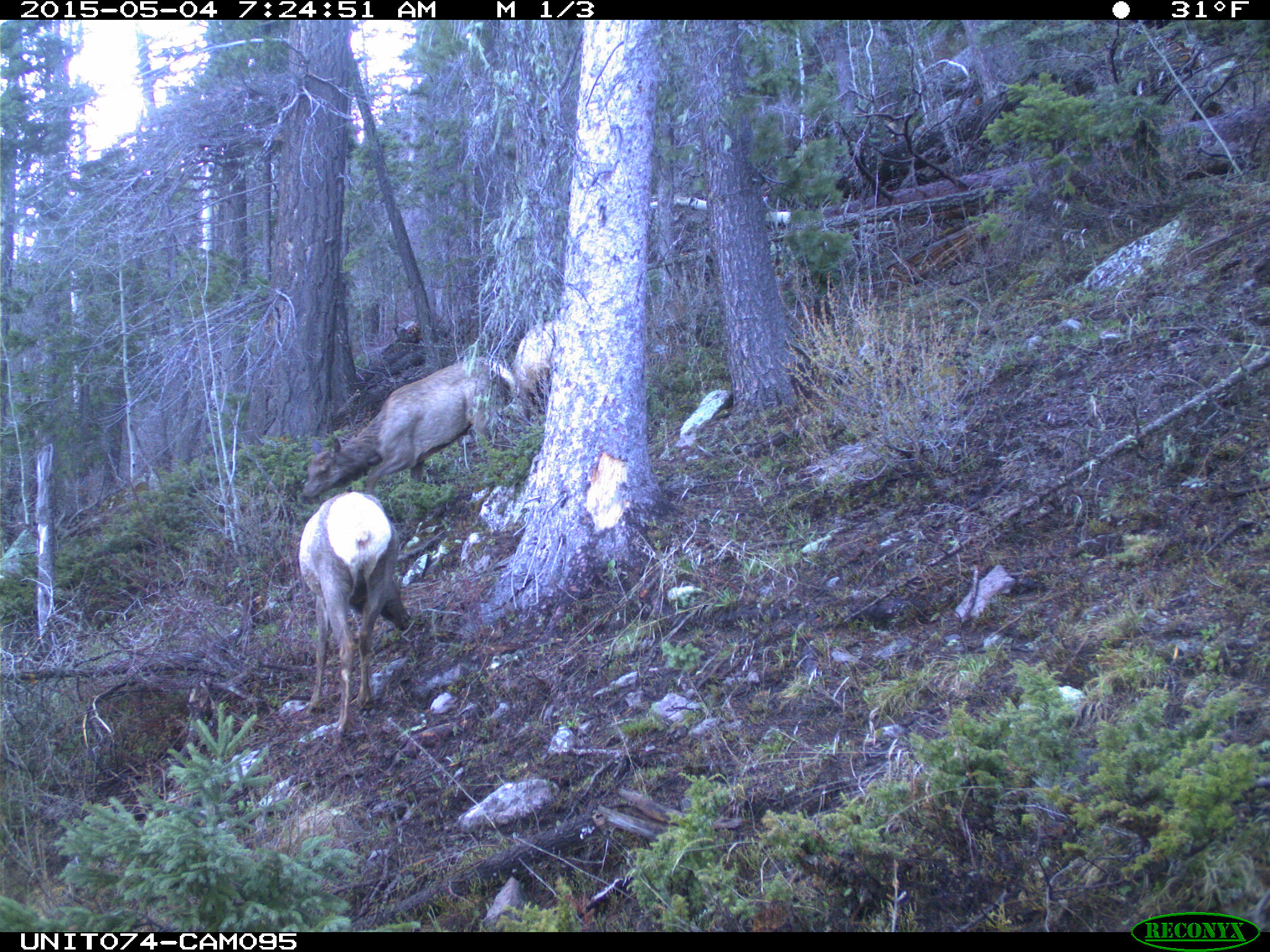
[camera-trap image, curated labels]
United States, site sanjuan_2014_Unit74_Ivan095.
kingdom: Animalia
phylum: Chordata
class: Mammalia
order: Artiodactyla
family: Cervidae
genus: Cervus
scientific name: Cervus elaphus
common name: red deer